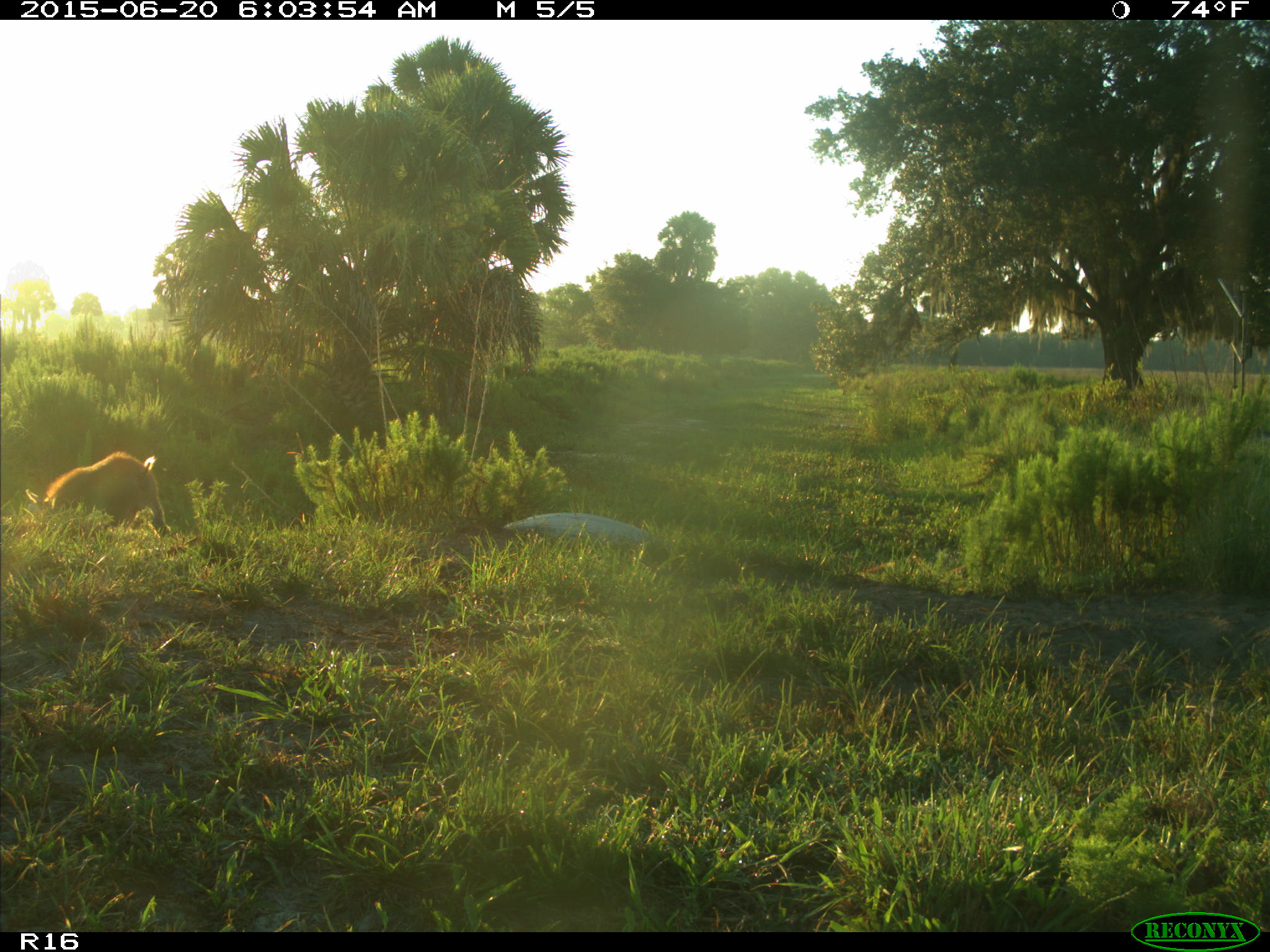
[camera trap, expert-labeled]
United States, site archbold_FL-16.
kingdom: Animalia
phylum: Chordata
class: Mammalia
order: Artiodactyla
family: Suidae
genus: Sus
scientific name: Sus scrofa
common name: wild boar